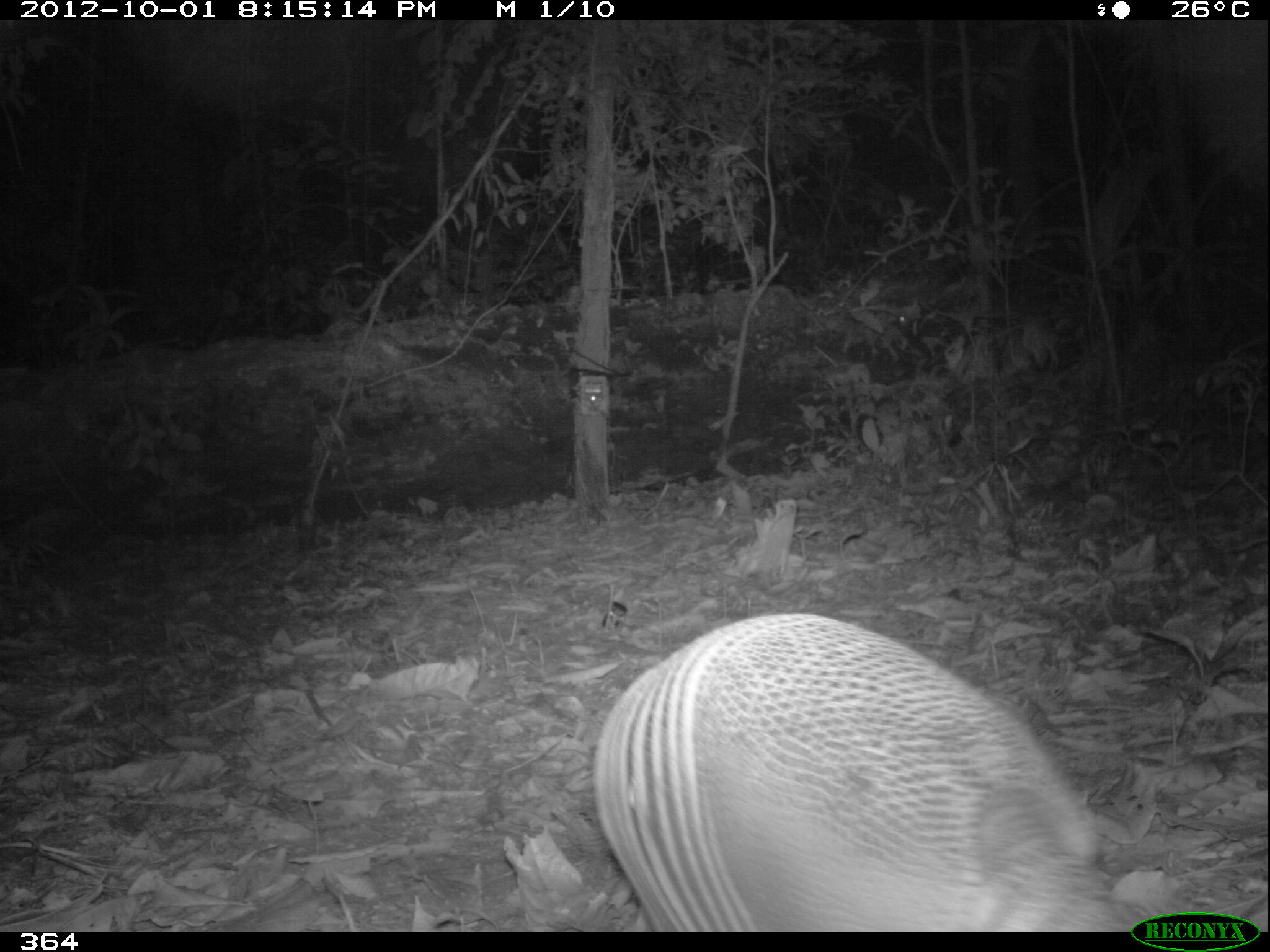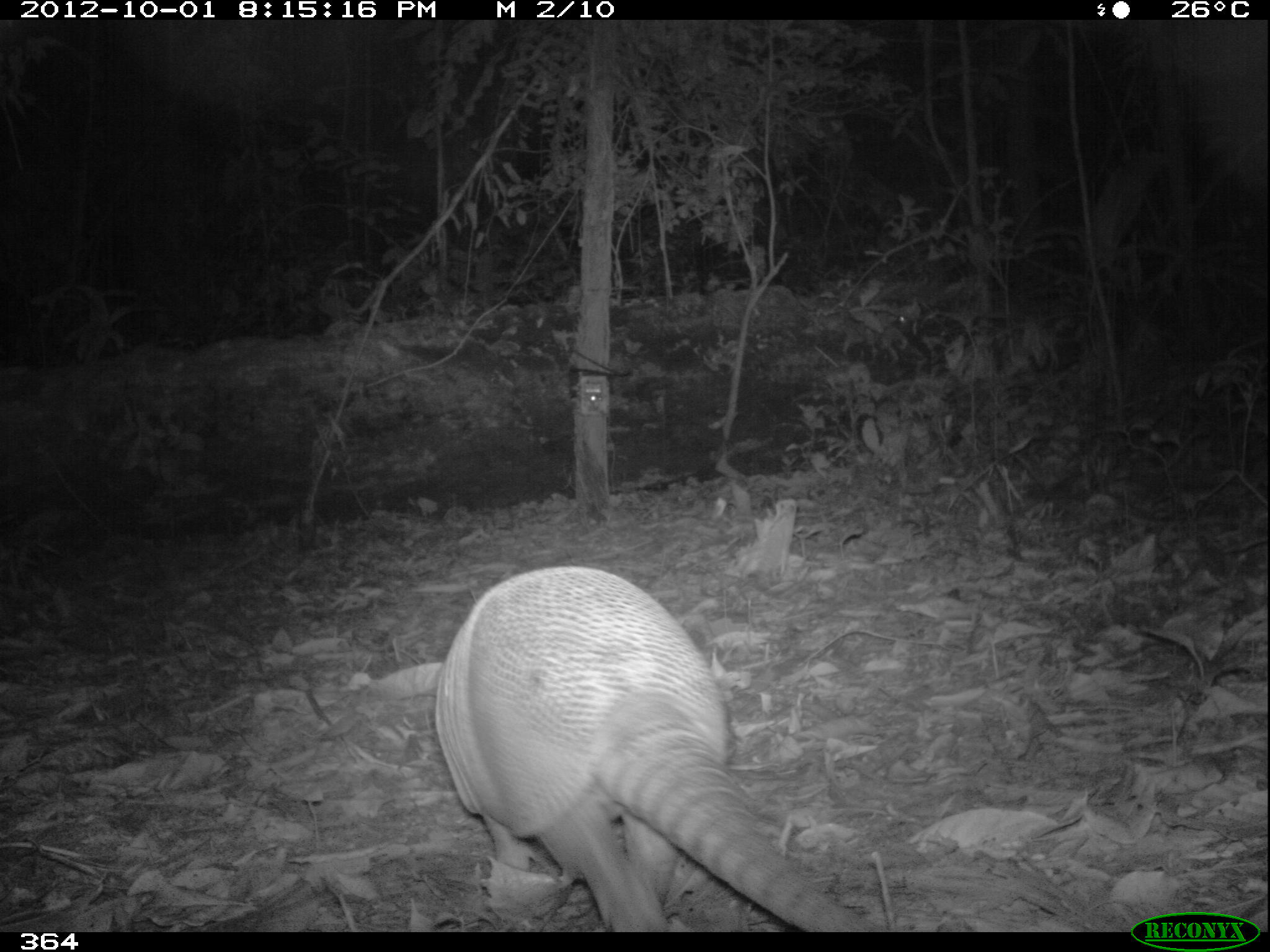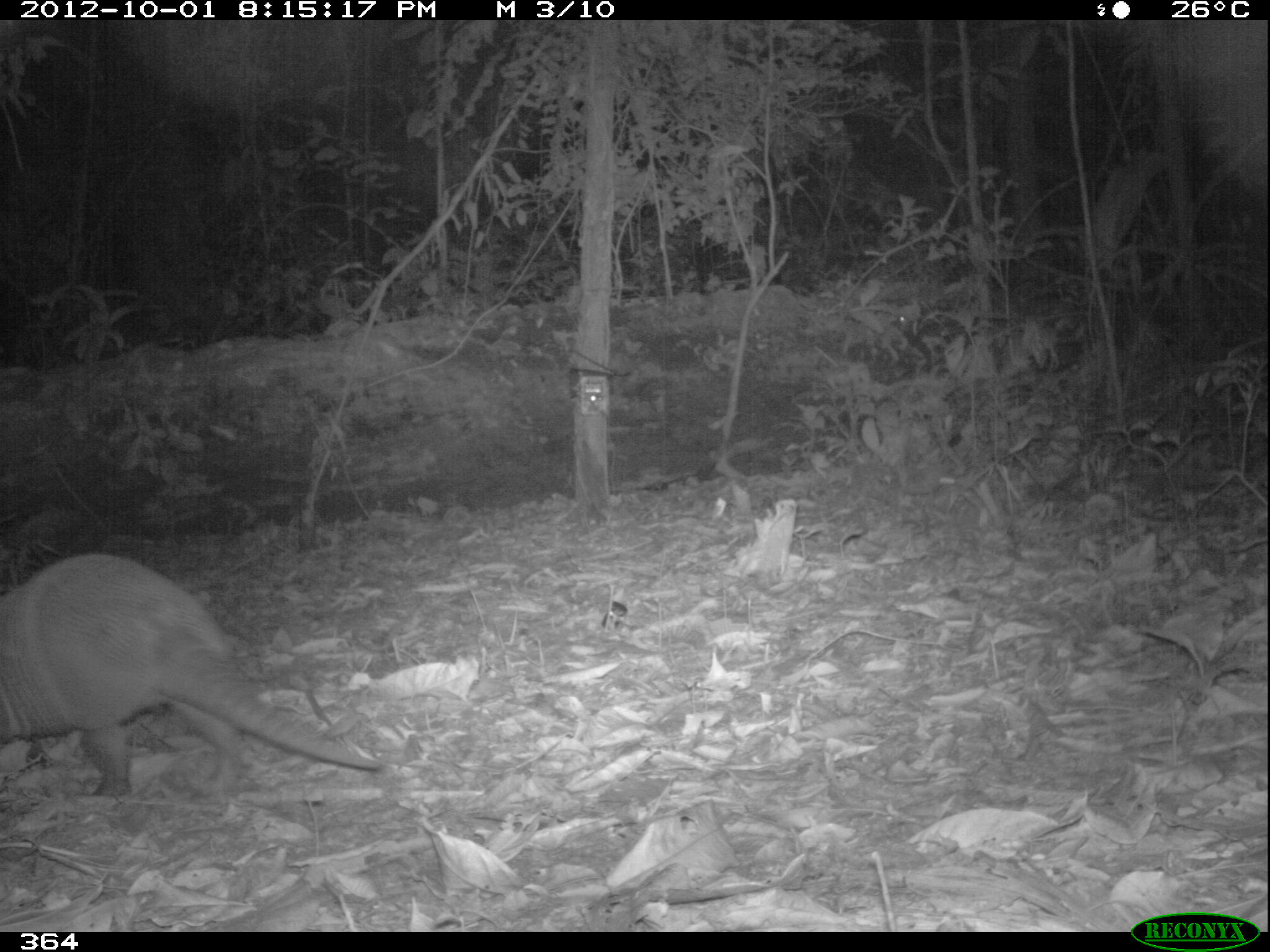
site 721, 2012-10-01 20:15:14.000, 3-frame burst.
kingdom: Animalia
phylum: Chordata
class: Mammalia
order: Cingulata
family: Dasypodidae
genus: Dasypus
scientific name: Dasypus novemcinctus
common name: nine-banded armadillo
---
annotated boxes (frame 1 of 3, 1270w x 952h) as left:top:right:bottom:
dasypus novemcinctus: 591:611:1134:931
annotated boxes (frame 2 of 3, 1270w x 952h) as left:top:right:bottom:
dasypus novemcinctus: 433:565:863:930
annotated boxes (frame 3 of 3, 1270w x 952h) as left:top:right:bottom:
dasypus novemcinctus: 0:549:383:796